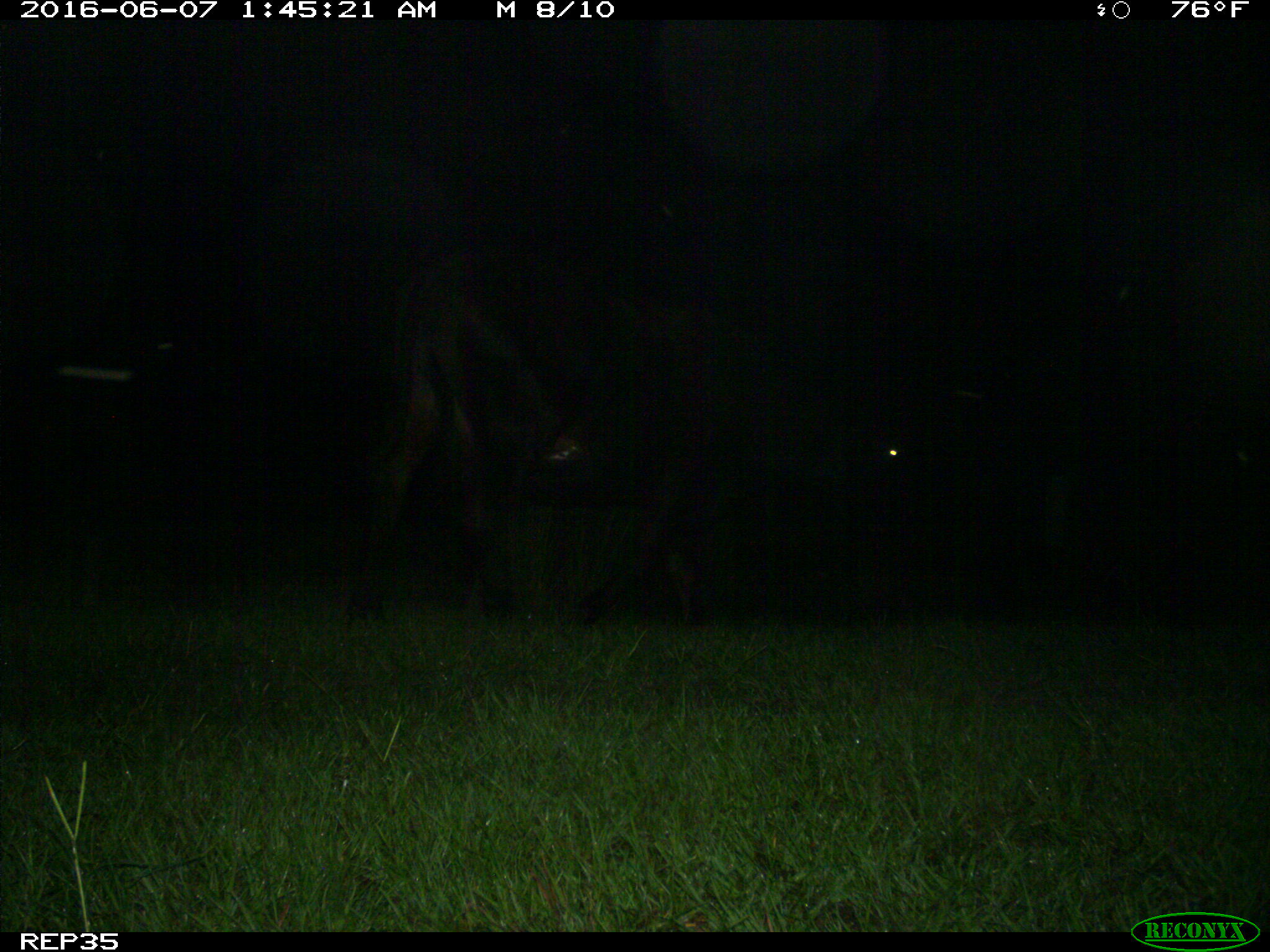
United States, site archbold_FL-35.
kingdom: Animalia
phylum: Chordata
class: Mammalia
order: Artiodactyla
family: Bovidae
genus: Bos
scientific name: Bos taurus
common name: domestic cow